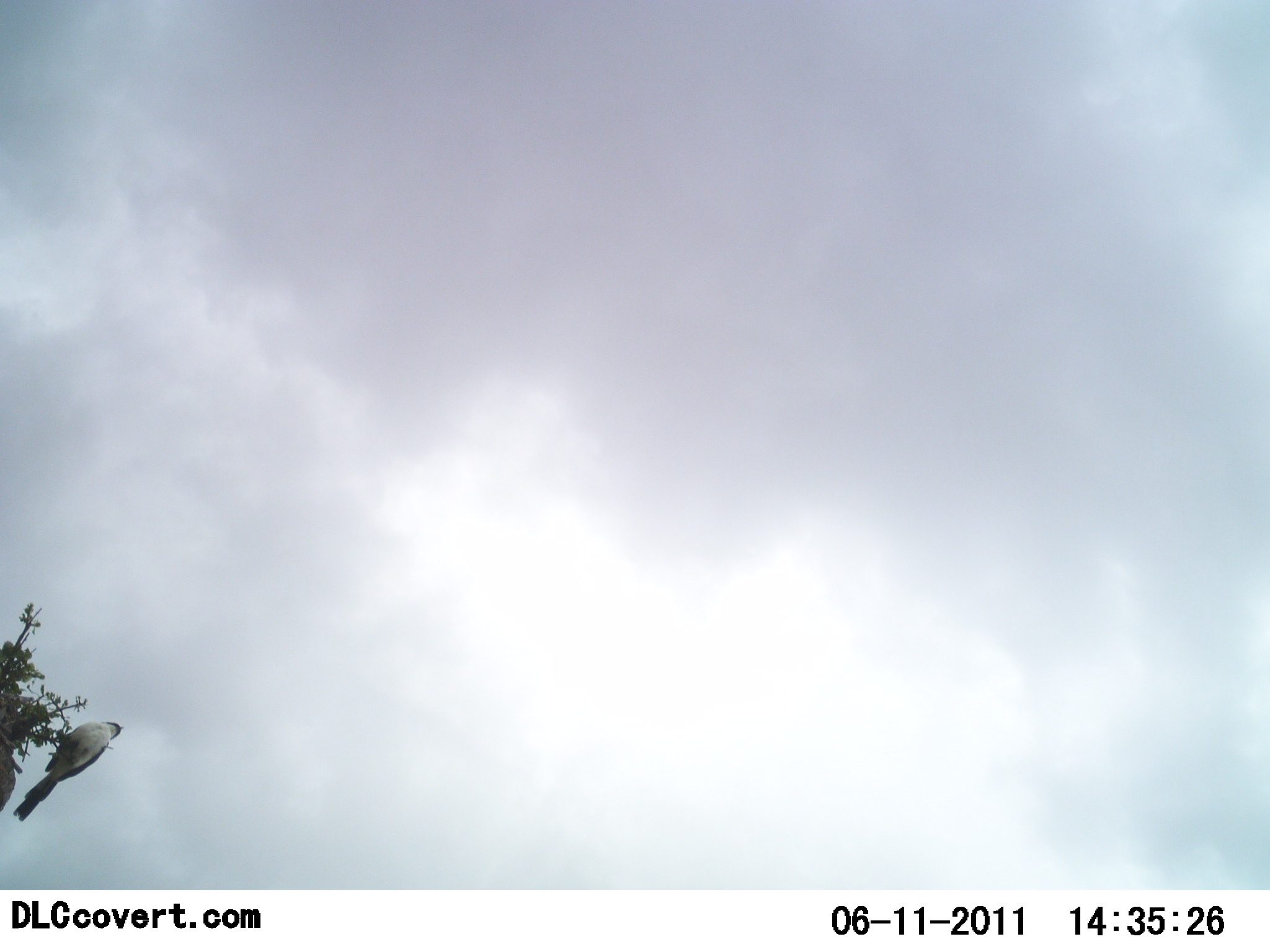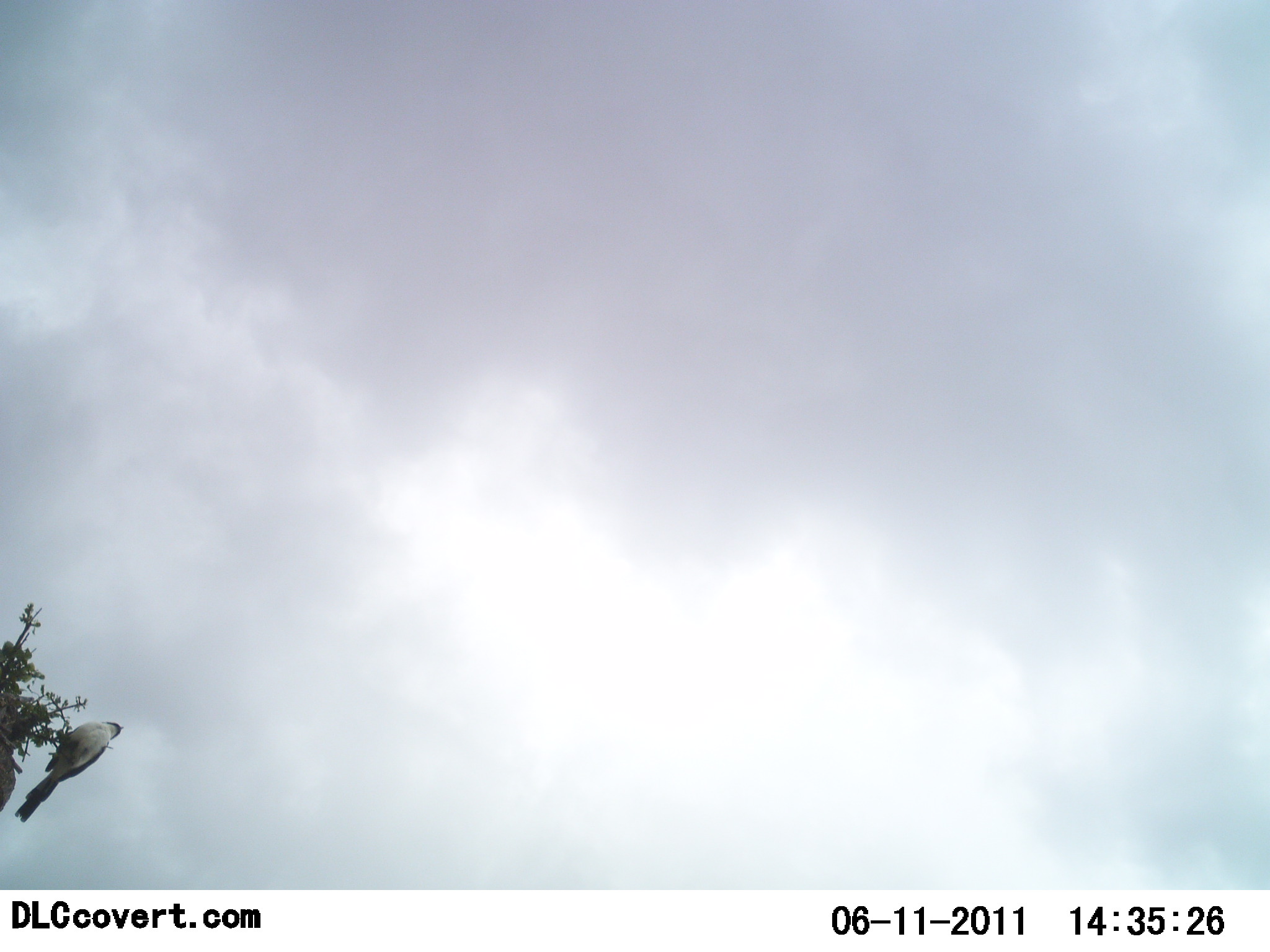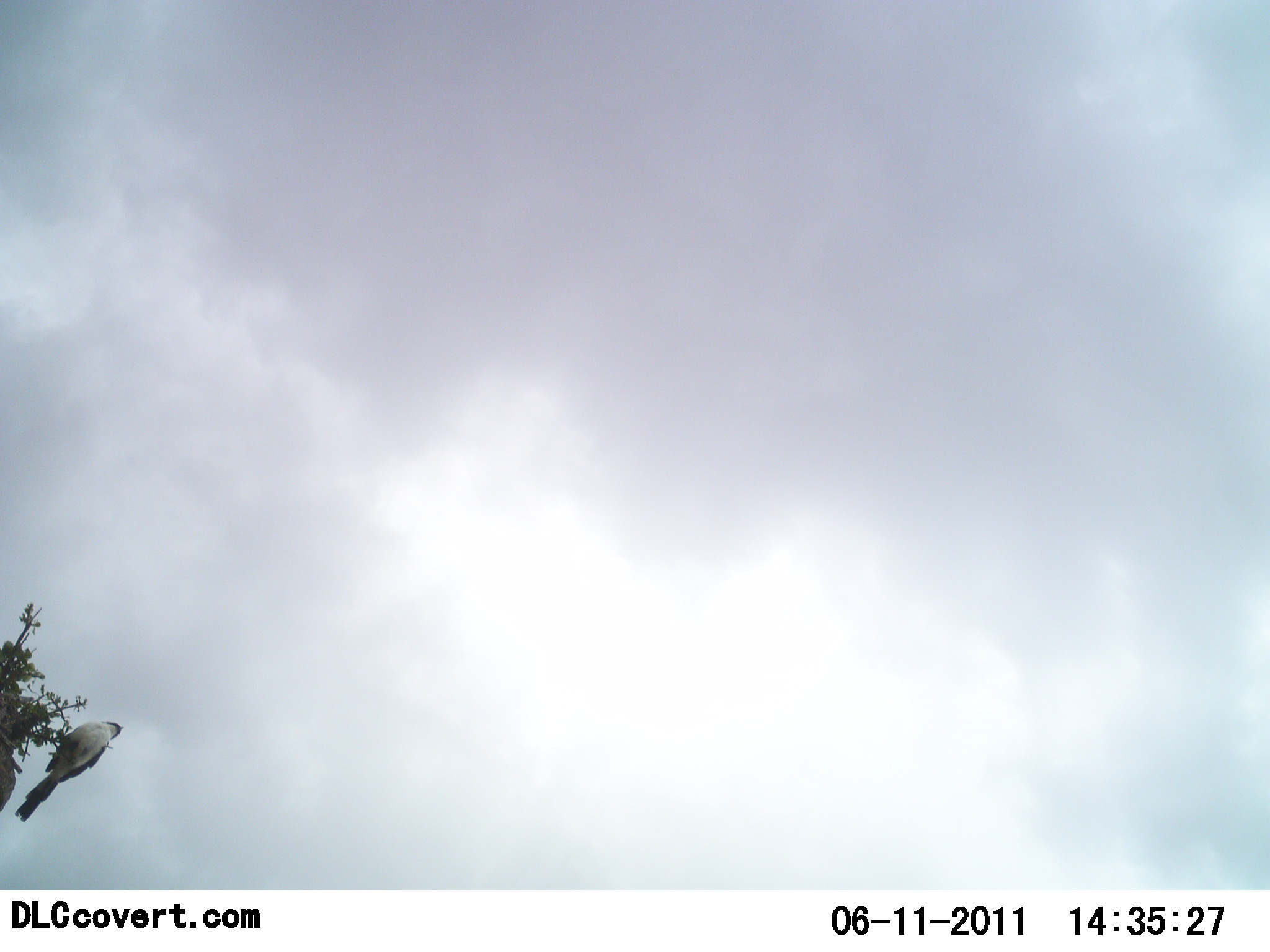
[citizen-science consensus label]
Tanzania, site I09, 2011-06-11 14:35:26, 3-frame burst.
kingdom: Animalia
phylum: Chordata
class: Aves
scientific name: Aves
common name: bird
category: otherbird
Otherbird (bird) (Aves), count 1. Behavior (volunteer vote fractions): standing 33%, resting 75%, moving 0%, interacting 0%. Young present (vote fraction): 0%. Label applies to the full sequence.